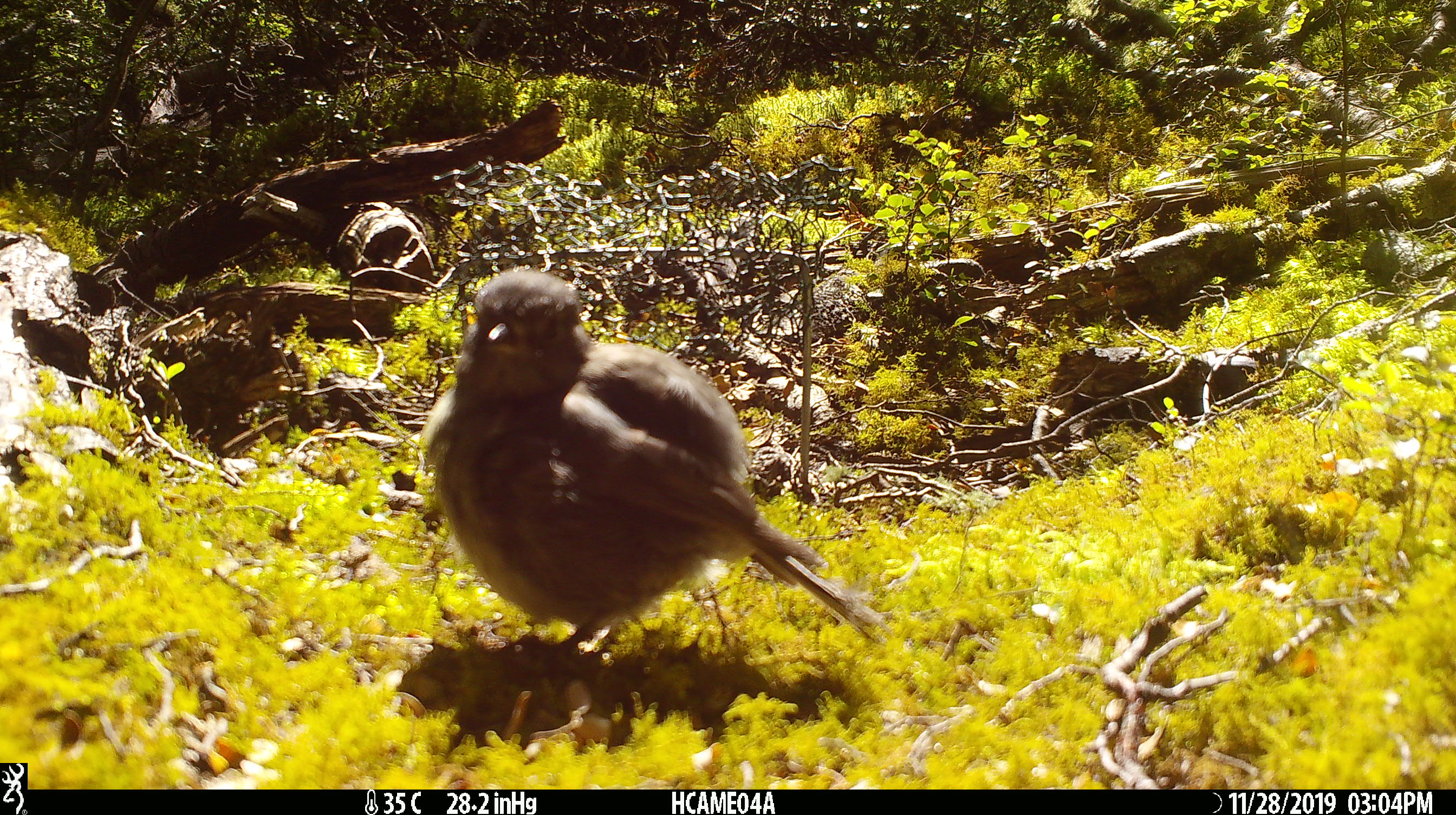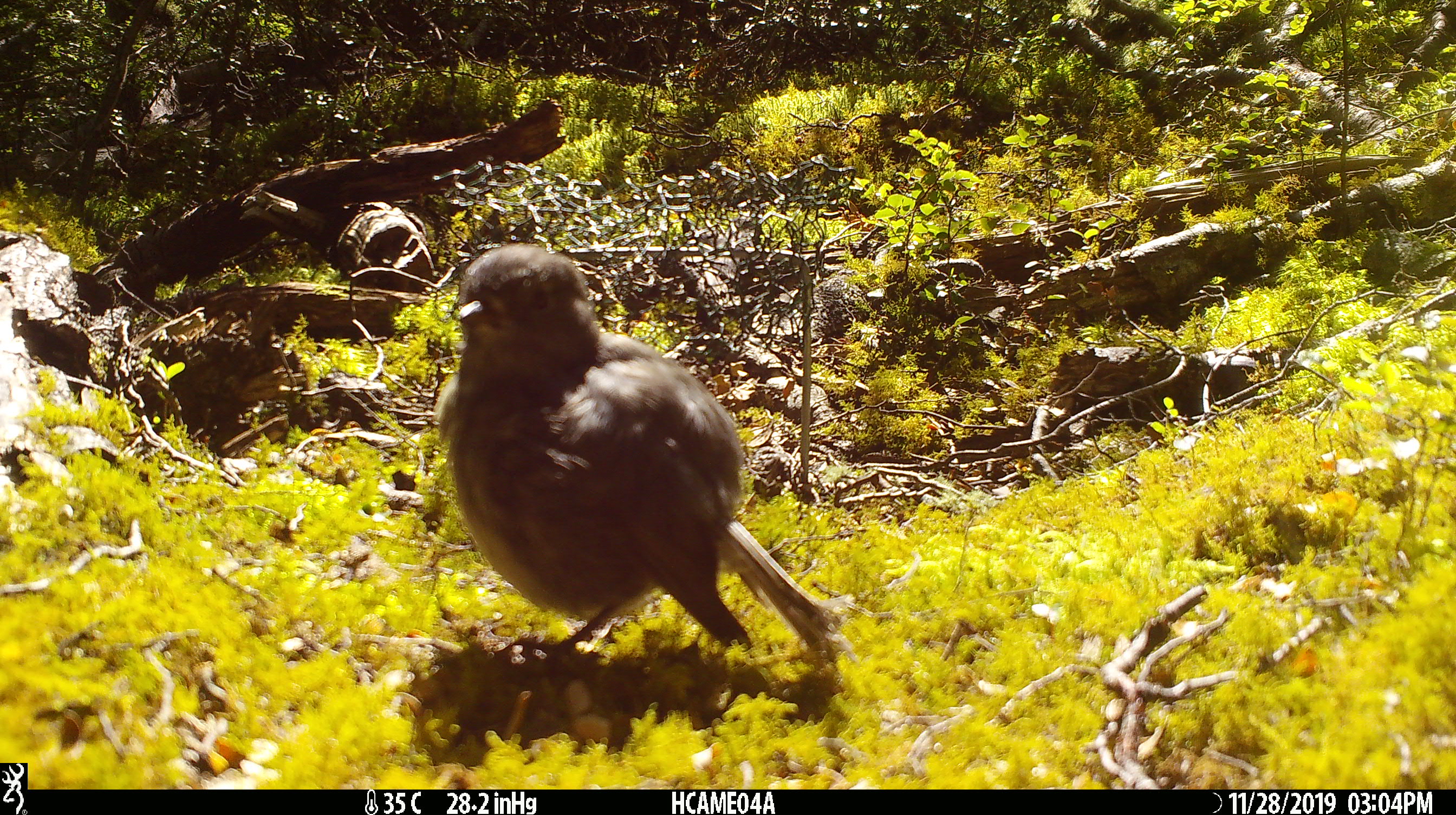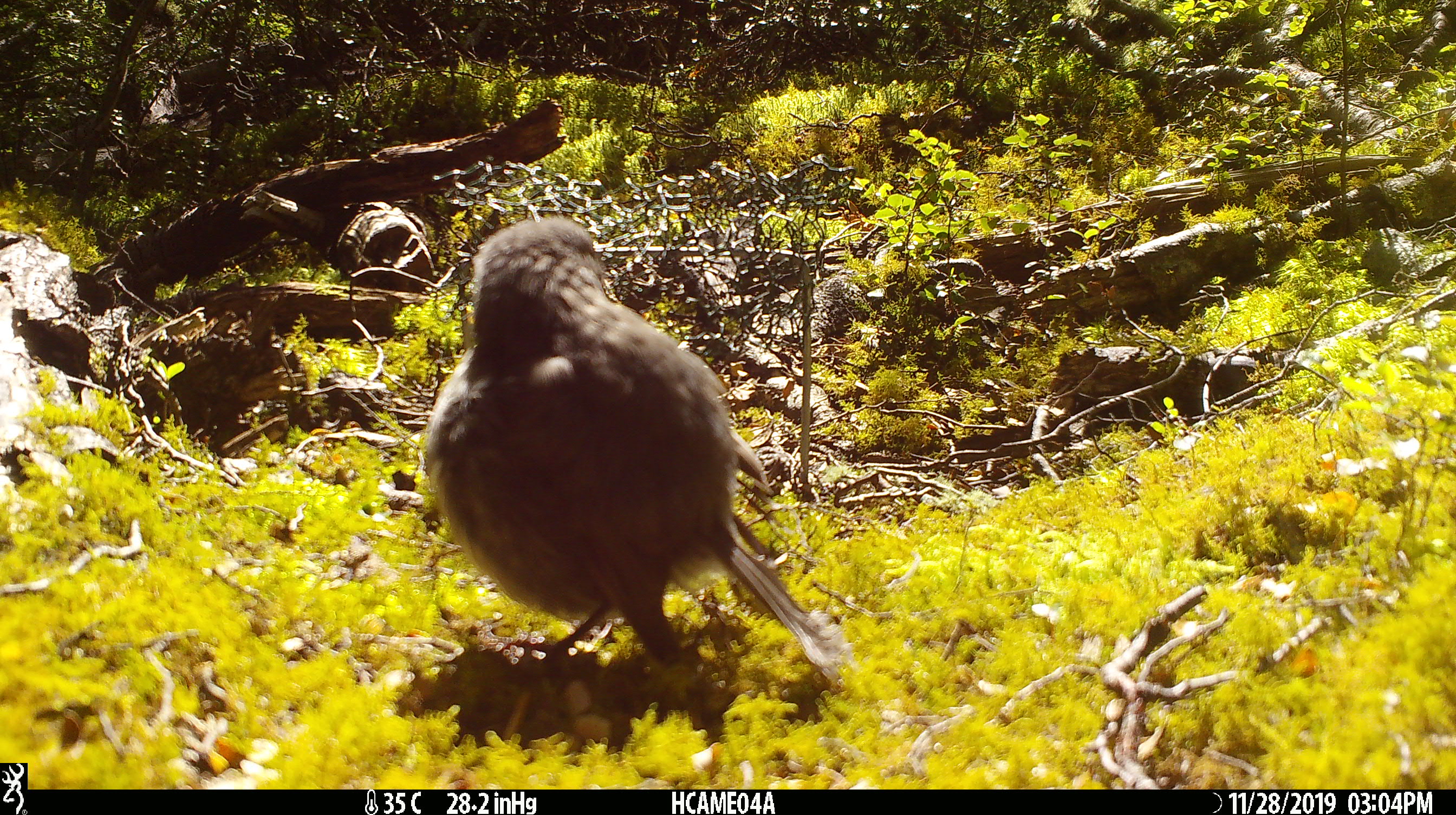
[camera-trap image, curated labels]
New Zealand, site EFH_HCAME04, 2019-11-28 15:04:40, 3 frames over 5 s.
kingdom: Animalia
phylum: Chordata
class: Aves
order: Passeriformes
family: Petroicidae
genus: Petroica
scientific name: Petroica australis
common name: new zealand robin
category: robin